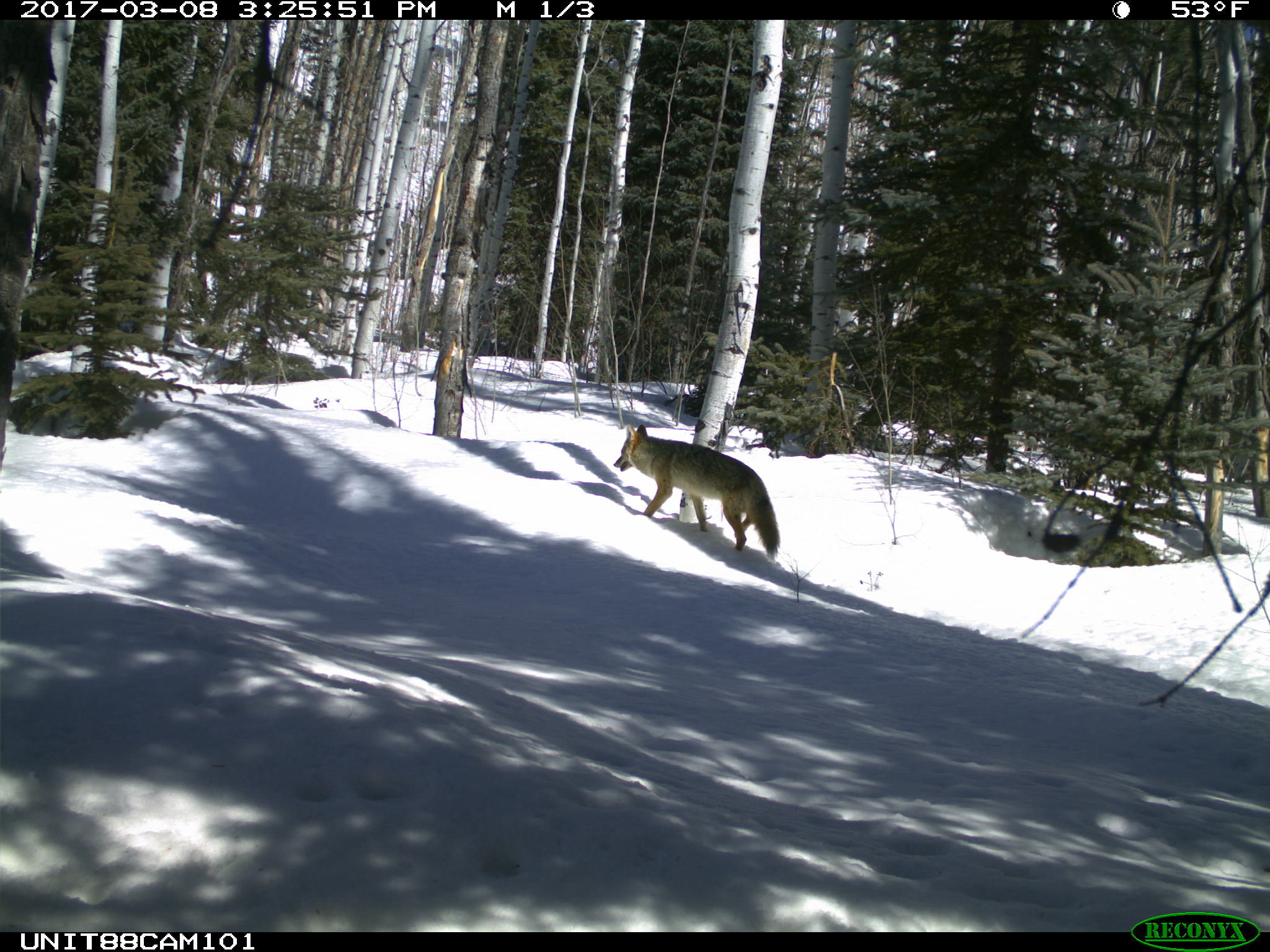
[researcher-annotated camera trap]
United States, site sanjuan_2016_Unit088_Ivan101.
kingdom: Animalia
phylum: Chordata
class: Mammalia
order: Carnivora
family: Canidae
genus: Canis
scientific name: Canis latrans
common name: coyote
Canis latrans (coyote).